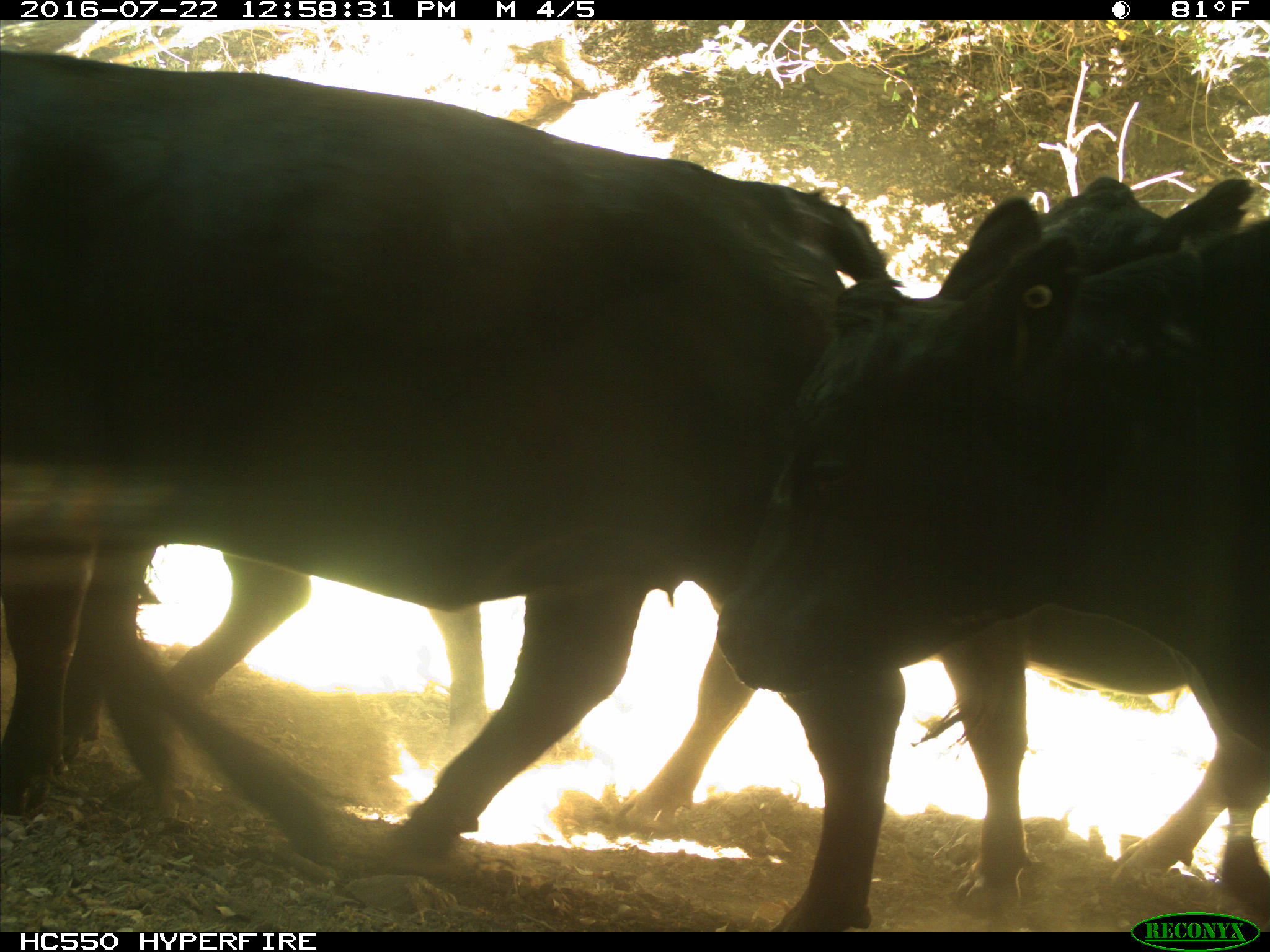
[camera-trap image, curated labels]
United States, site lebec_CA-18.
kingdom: Animalia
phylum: Chordata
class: Mammalia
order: Artiodactyla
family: Bovidae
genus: Bos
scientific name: Bos taurus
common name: domestic cow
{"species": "Bos taurus (domestic cow)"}